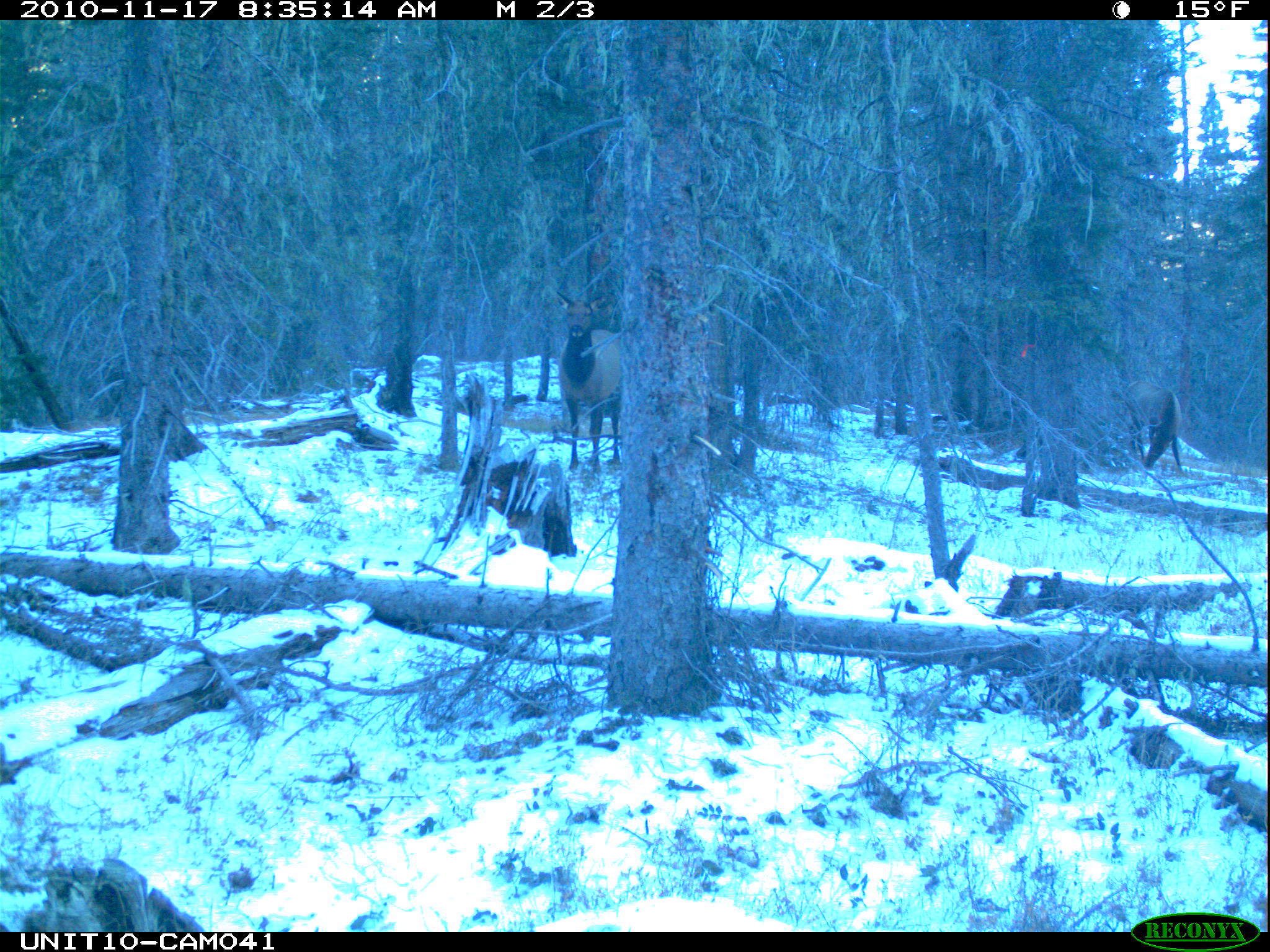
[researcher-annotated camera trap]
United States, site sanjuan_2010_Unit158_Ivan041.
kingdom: Animalia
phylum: Chordata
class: Mammalia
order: Artiodactyla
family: Cervidae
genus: Cervus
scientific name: Cervus elaphus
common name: red deer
Cervus elaphus (red deer).